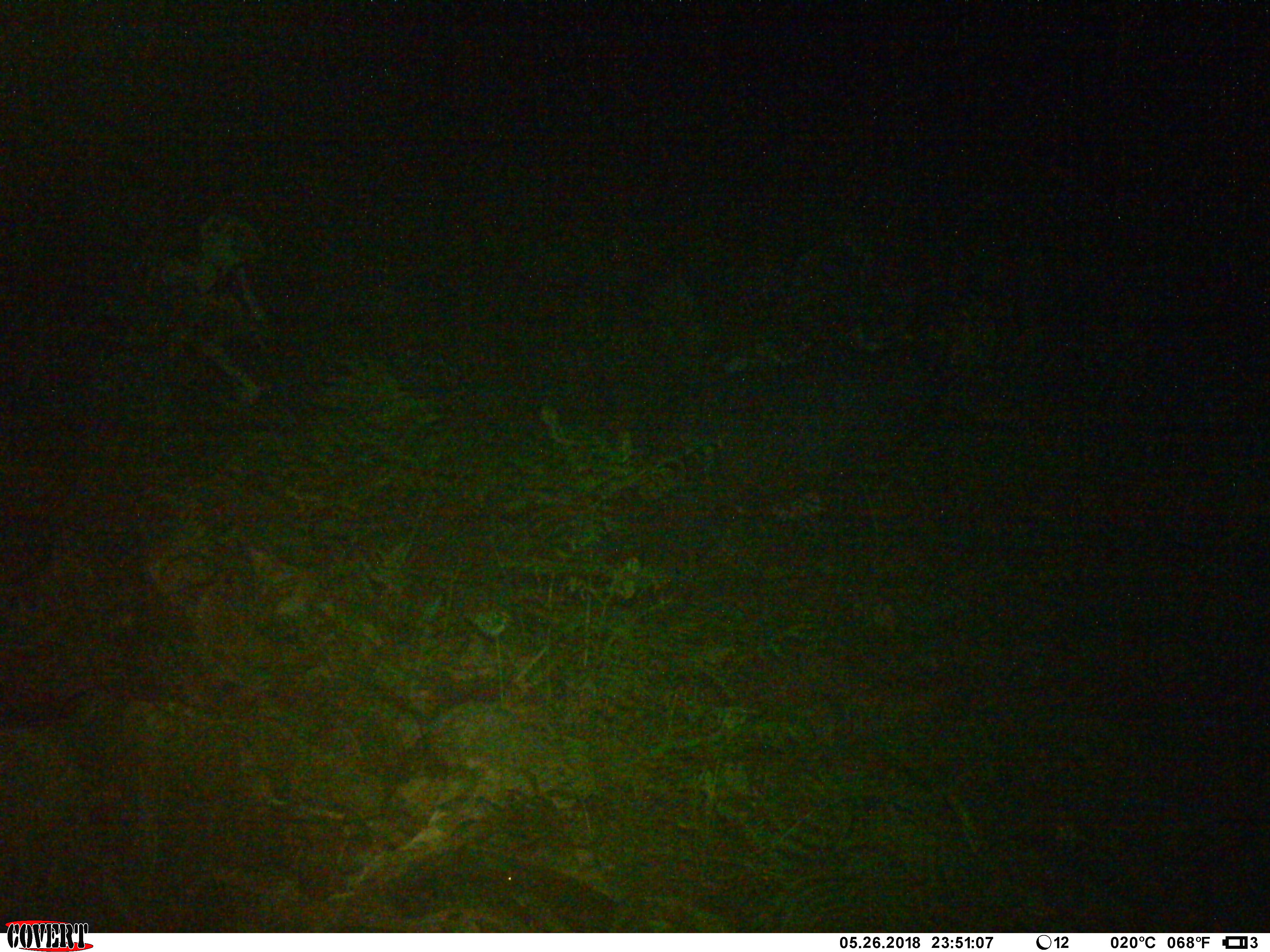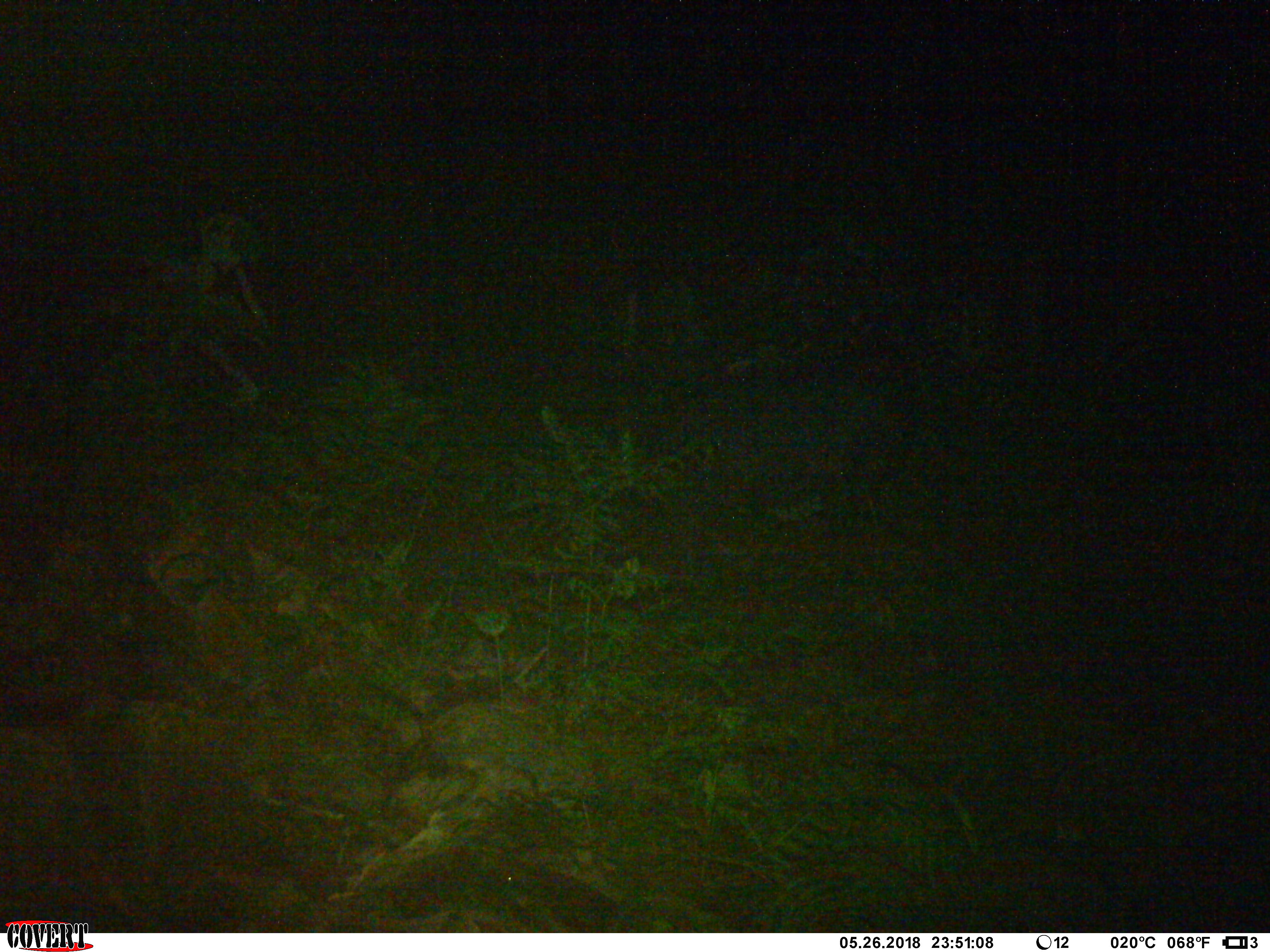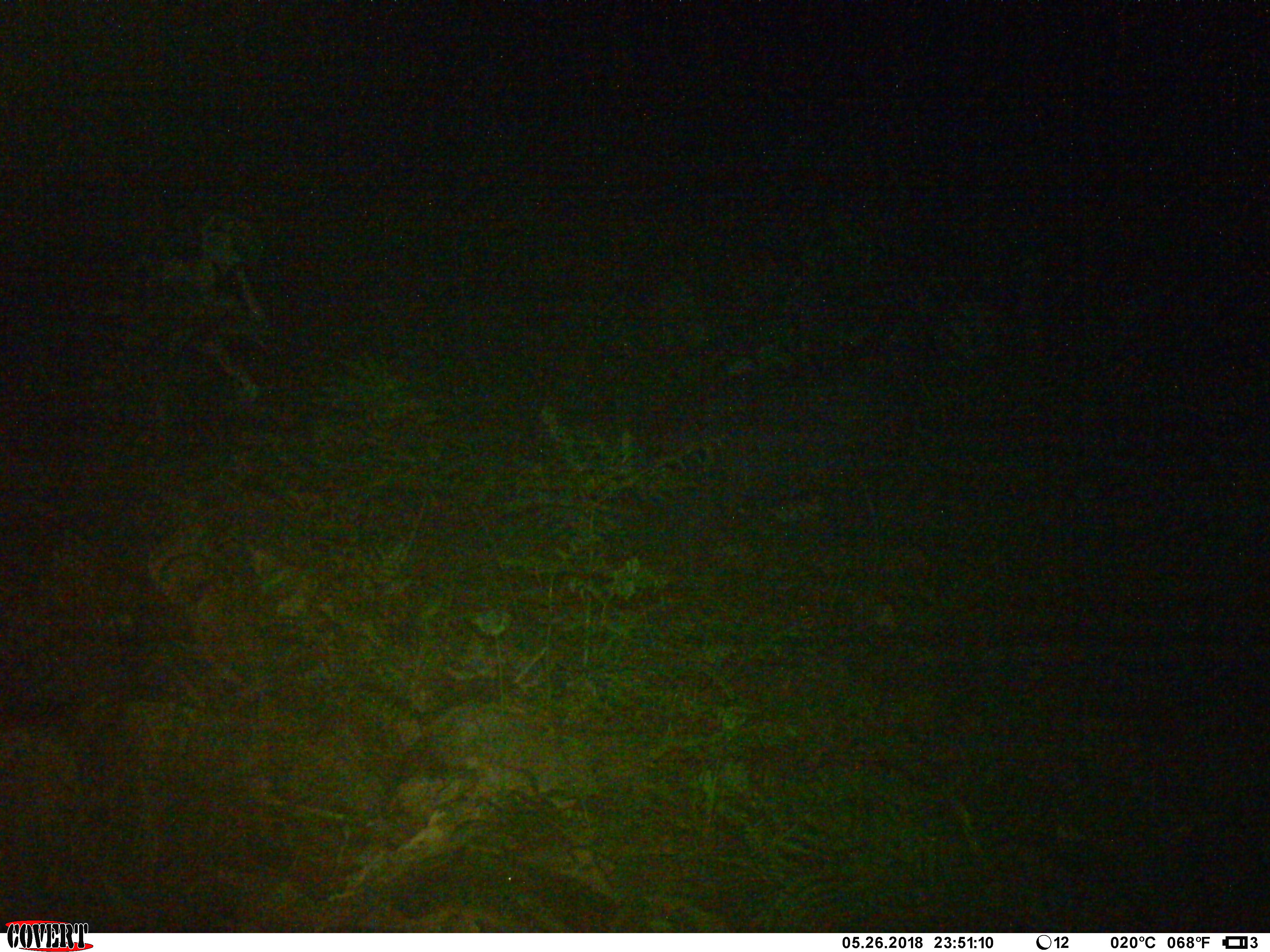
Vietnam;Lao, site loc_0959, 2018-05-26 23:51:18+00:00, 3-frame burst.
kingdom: Animalia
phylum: Chordata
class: Mammalia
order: Artiodactyla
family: Bovidae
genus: Capricornis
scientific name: Capricornis sumatraensis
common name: chinese serow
Chinese serow (Capricornis sumatraensis). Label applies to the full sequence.